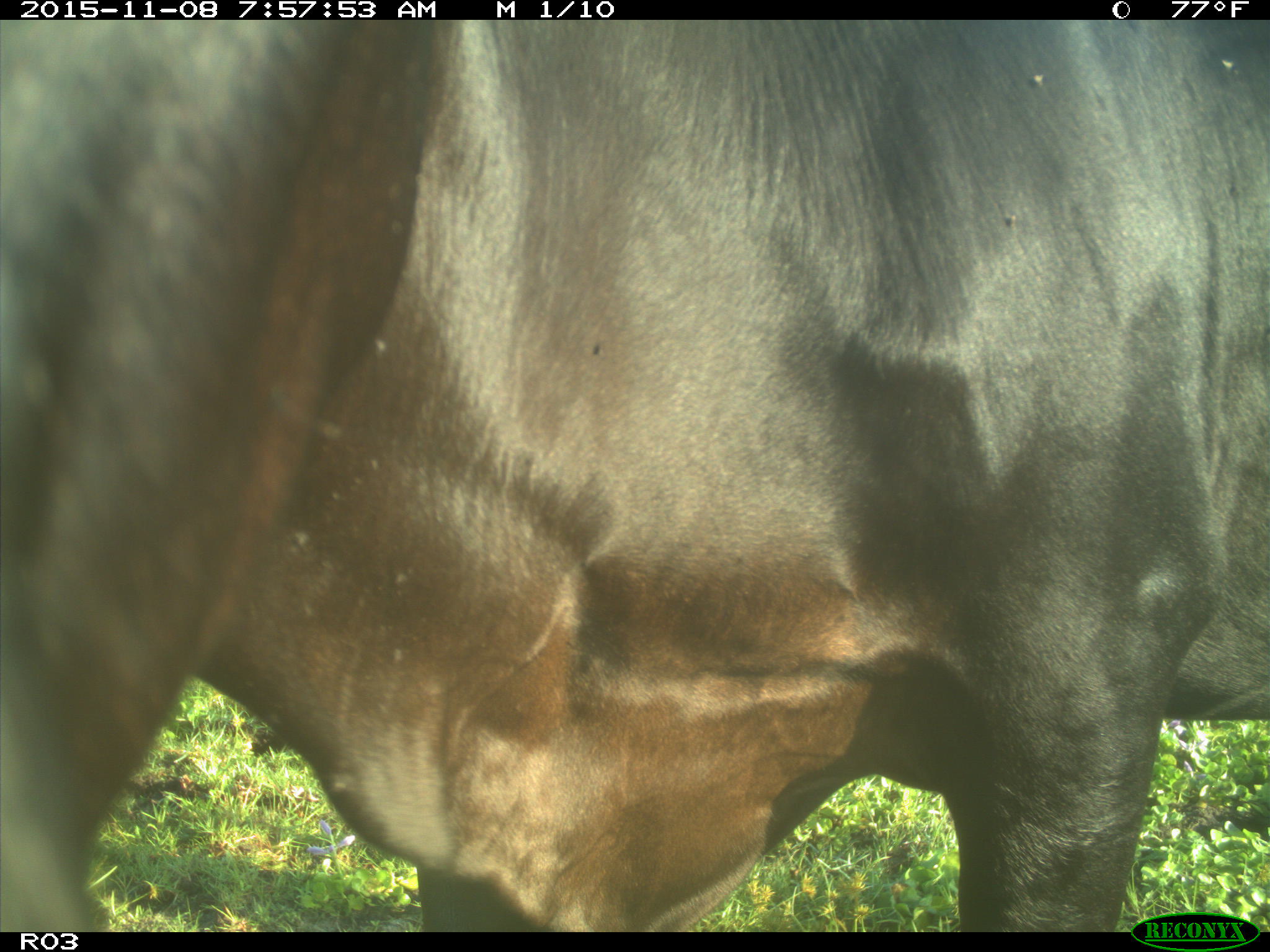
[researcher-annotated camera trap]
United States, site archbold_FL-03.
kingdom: Animalia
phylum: Chordata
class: Mammalia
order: Artiodactyla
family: Bovidae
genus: Bos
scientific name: Bos taurus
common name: domestic cow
Bos taurus (domestic cow).